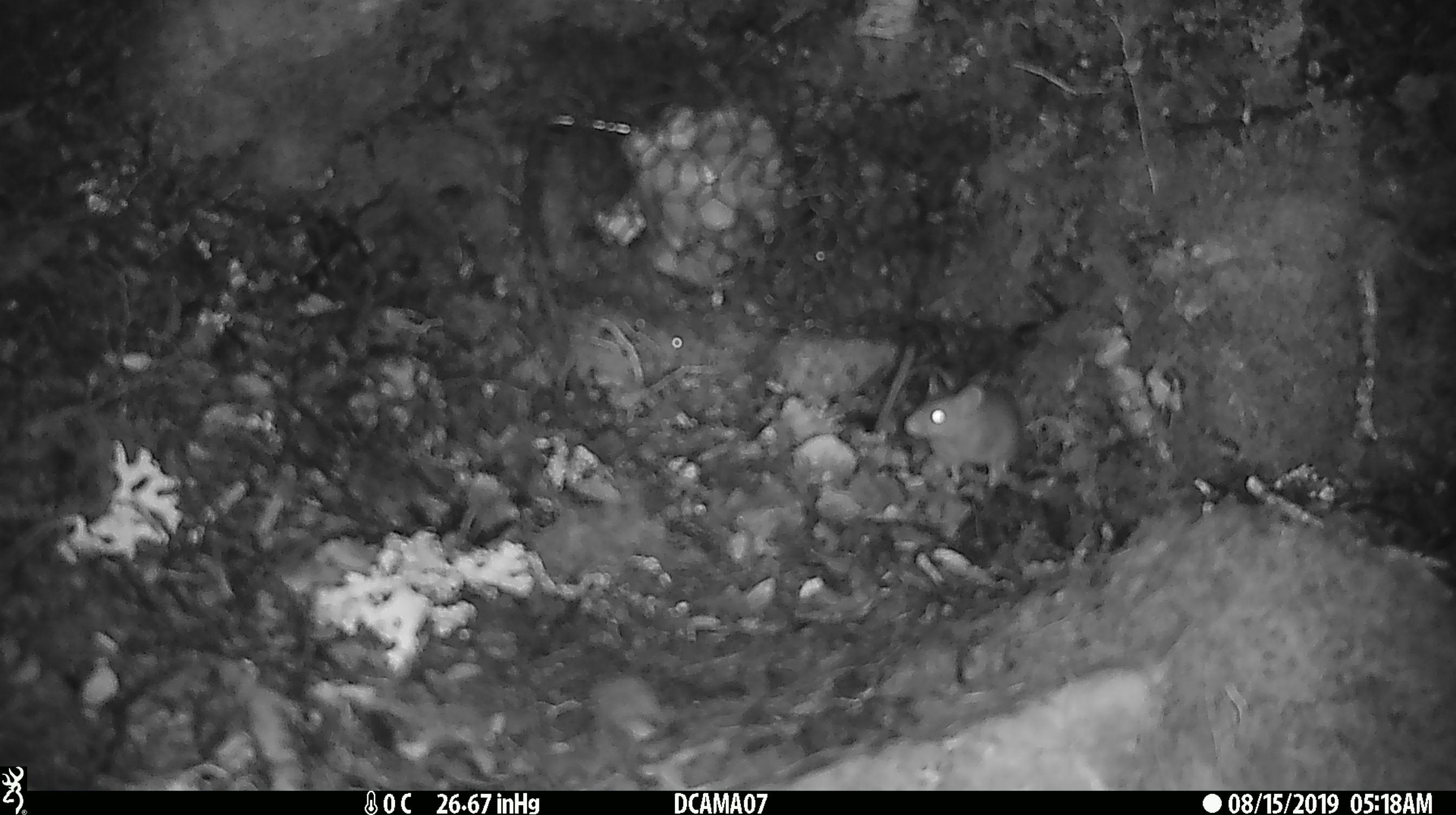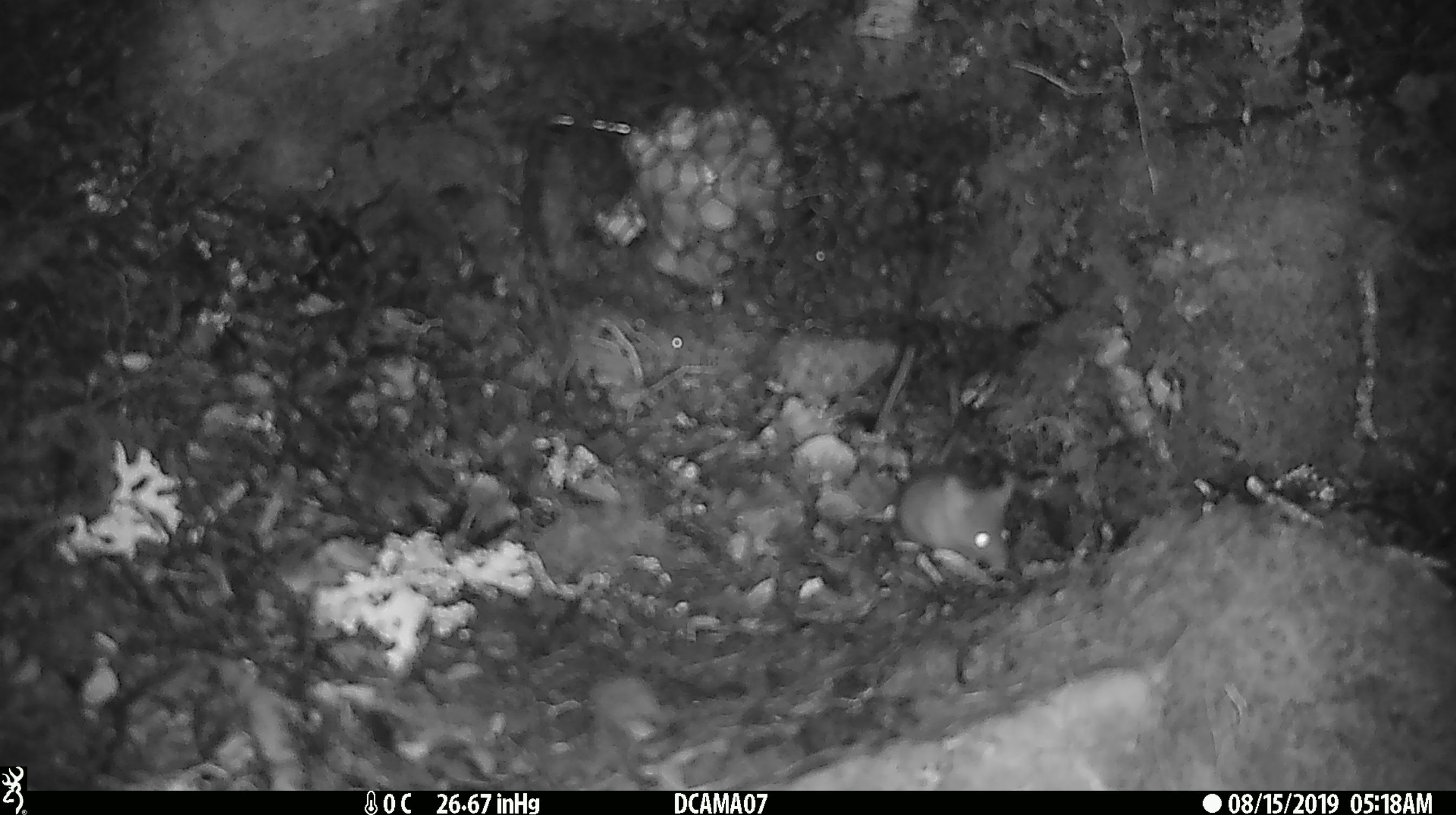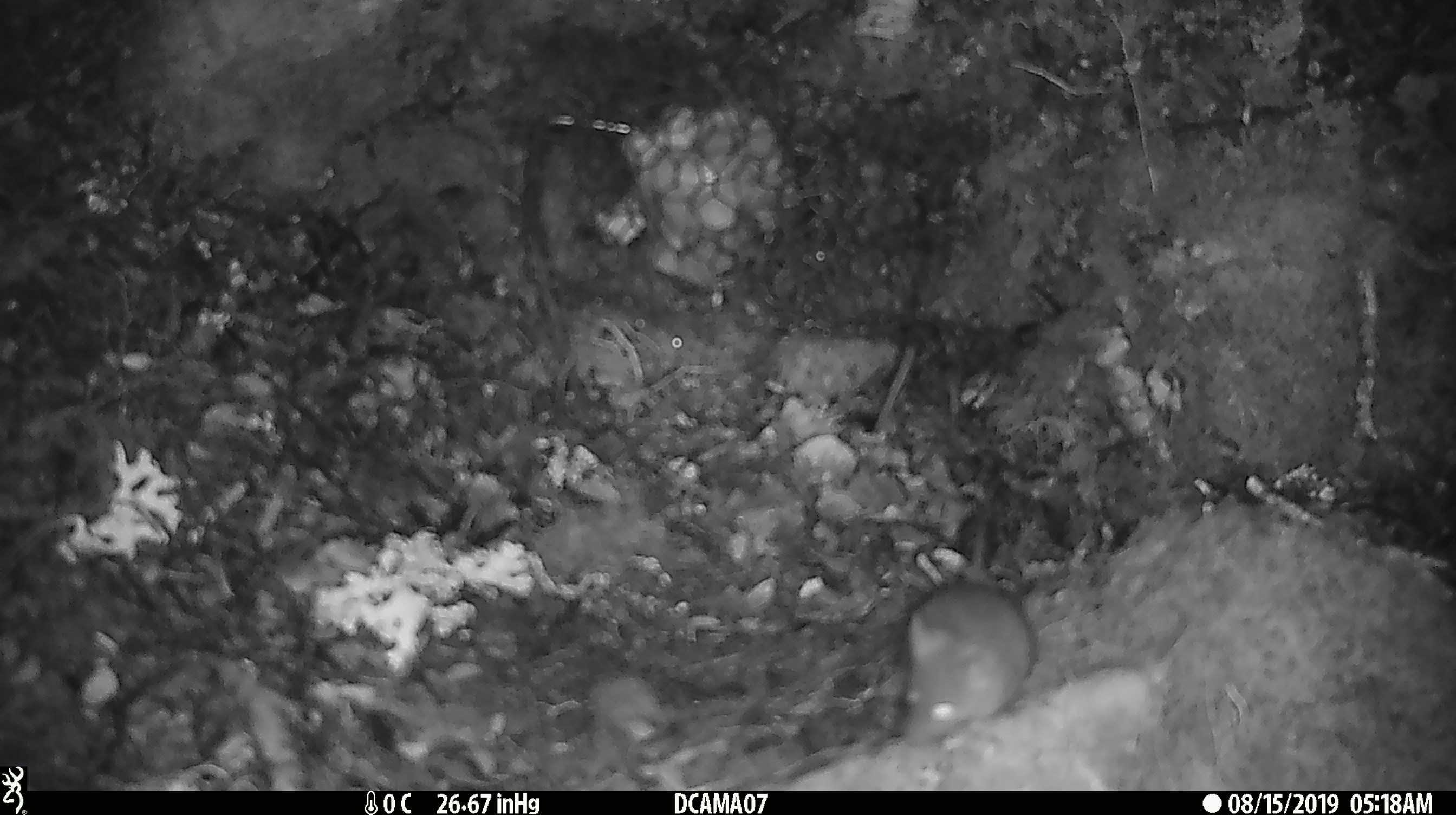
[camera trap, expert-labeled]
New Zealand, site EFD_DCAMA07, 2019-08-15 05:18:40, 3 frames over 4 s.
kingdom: Animalia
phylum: Chordata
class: Mammalia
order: Rodentia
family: Muridae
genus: Mus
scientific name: Mus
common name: mouse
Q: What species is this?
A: Mouse (Mus).